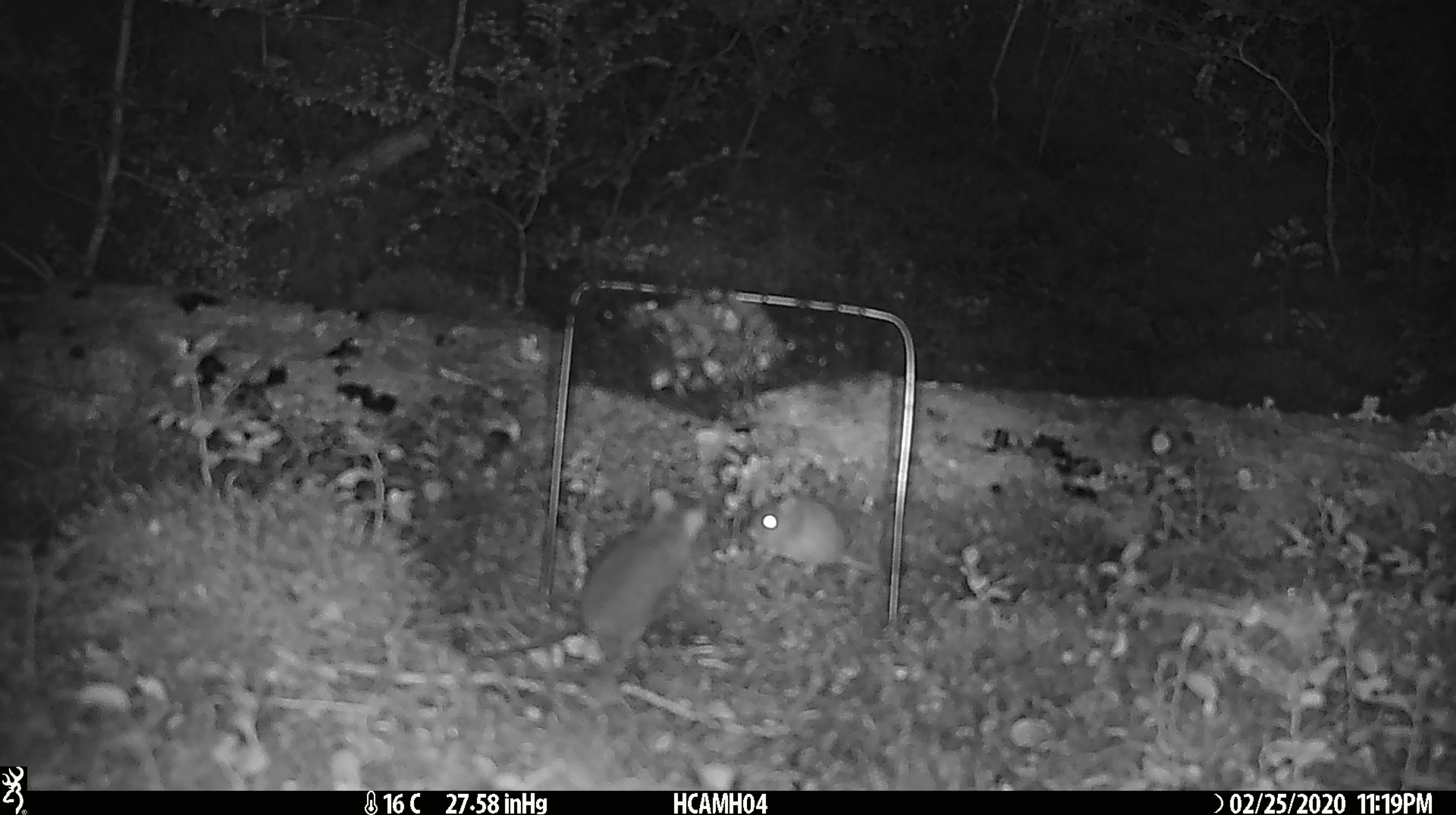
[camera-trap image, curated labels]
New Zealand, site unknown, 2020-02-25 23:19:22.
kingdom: Animalia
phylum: Chordata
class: Mammalia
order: Rodentia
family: Muridae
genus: Mus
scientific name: Mus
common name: mouse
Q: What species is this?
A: Mouse (Mus).